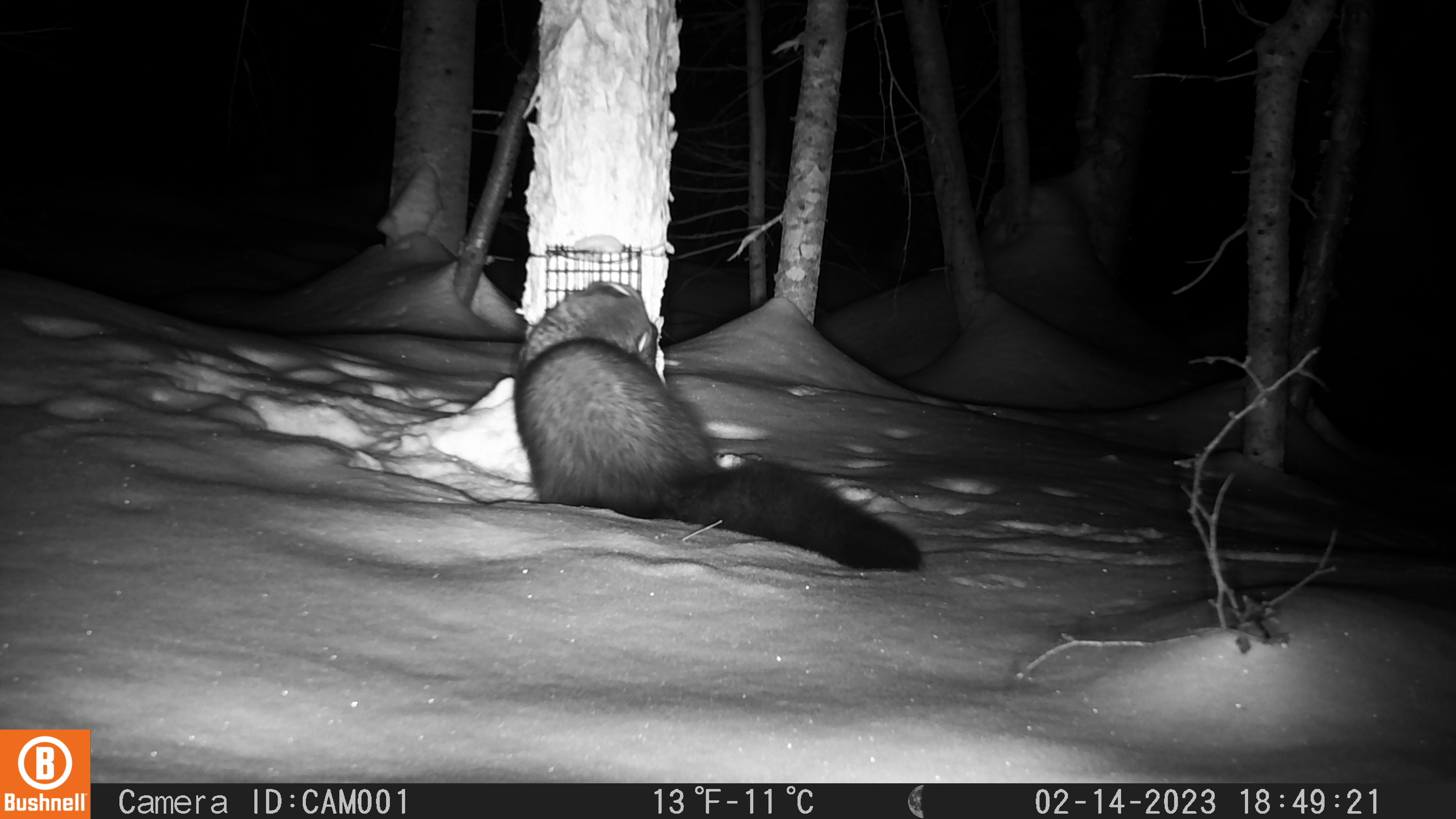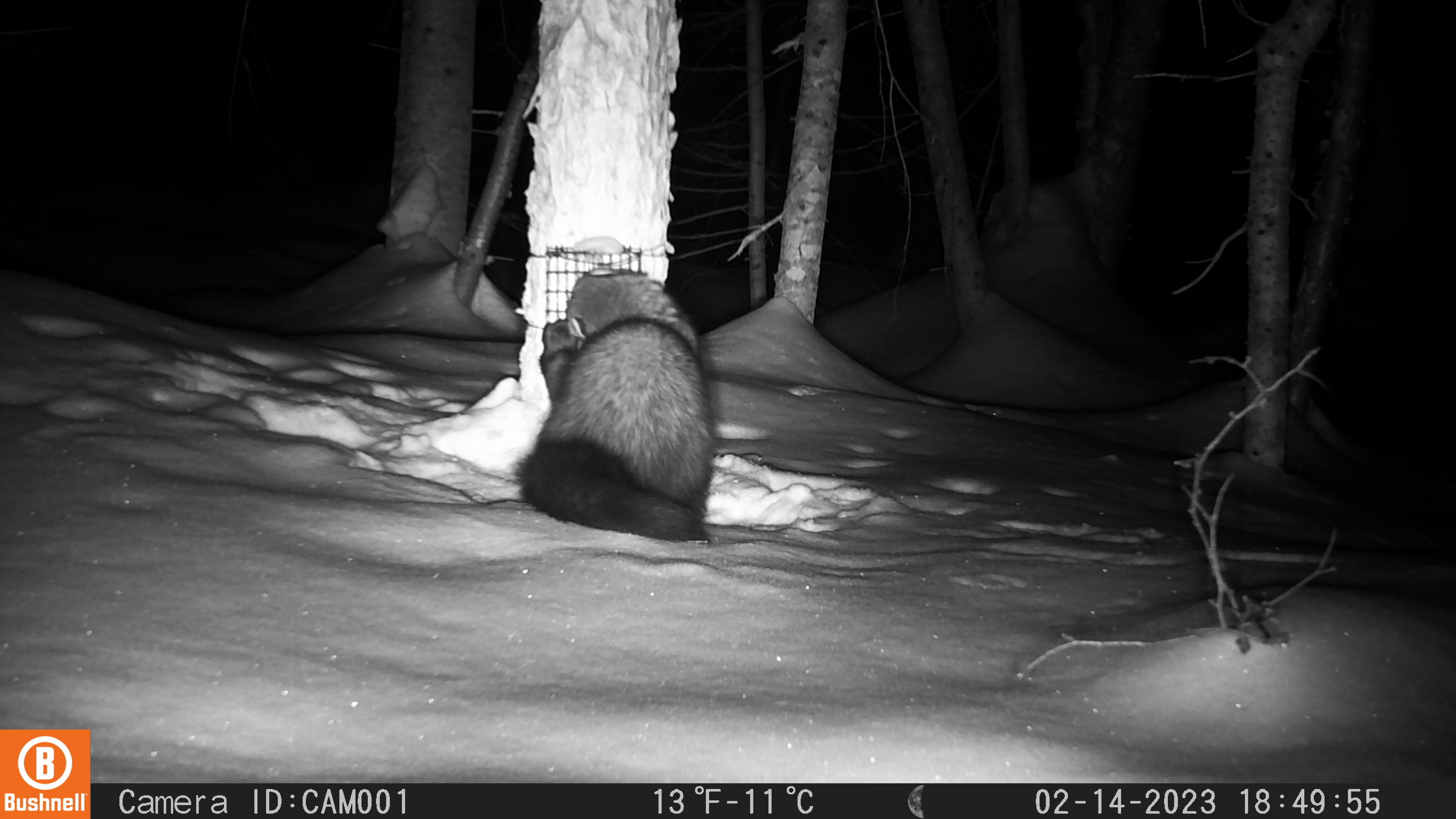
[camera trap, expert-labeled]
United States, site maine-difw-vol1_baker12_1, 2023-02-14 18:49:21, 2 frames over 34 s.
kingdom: Animalia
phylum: Chordata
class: Mammalia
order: Carnivora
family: Mustelidae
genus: Pekania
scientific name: Pekania pennanti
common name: fisher